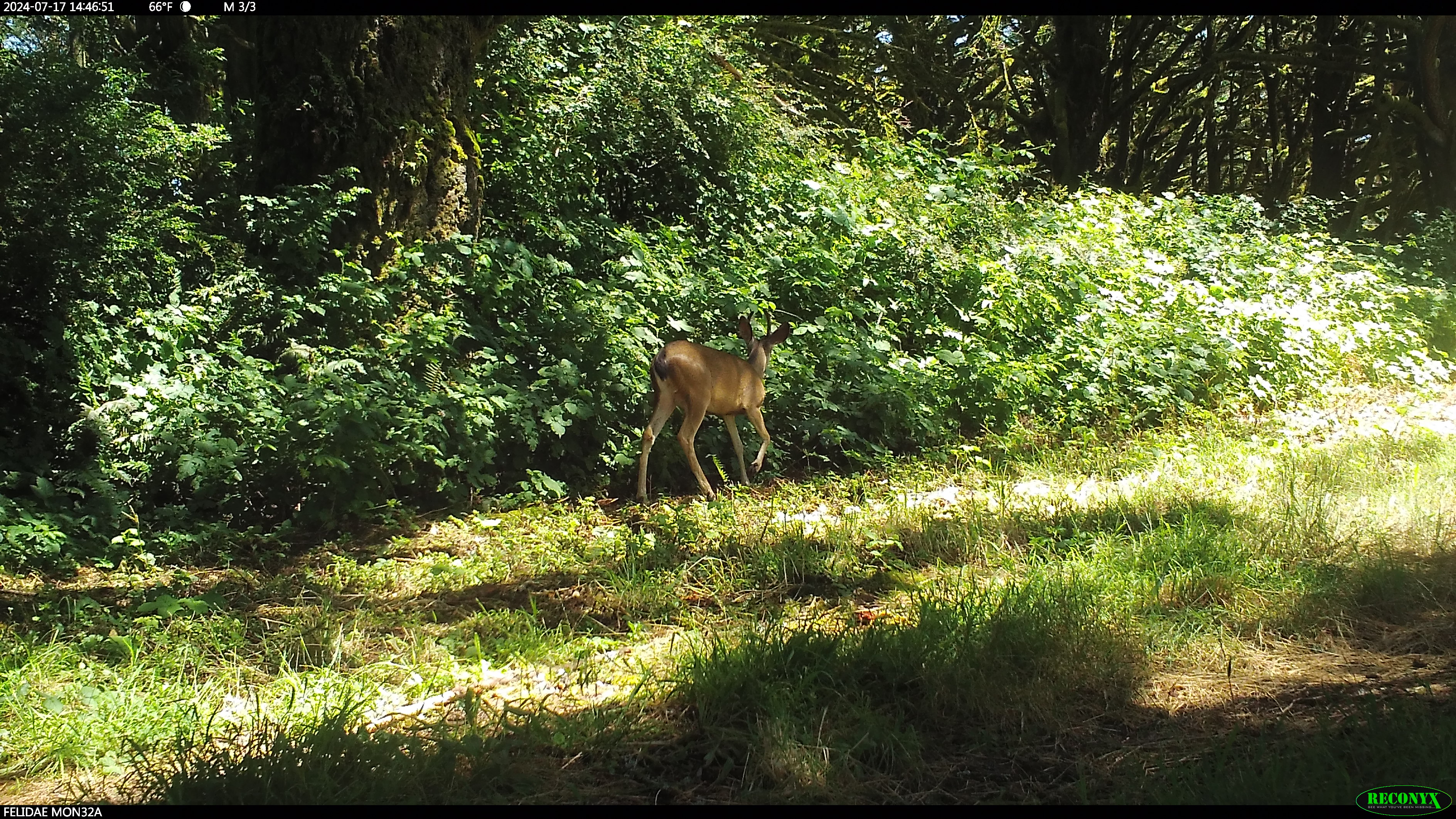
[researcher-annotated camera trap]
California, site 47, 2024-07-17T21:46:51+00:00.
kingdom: Animalia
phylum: Chordata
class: Mammalia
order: Artiodactyla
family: Cervidae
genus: Odocoileus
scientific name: Odocoileus hemionus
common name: mule deer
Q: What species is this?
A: Mule deer (Odocoileus hemionus).